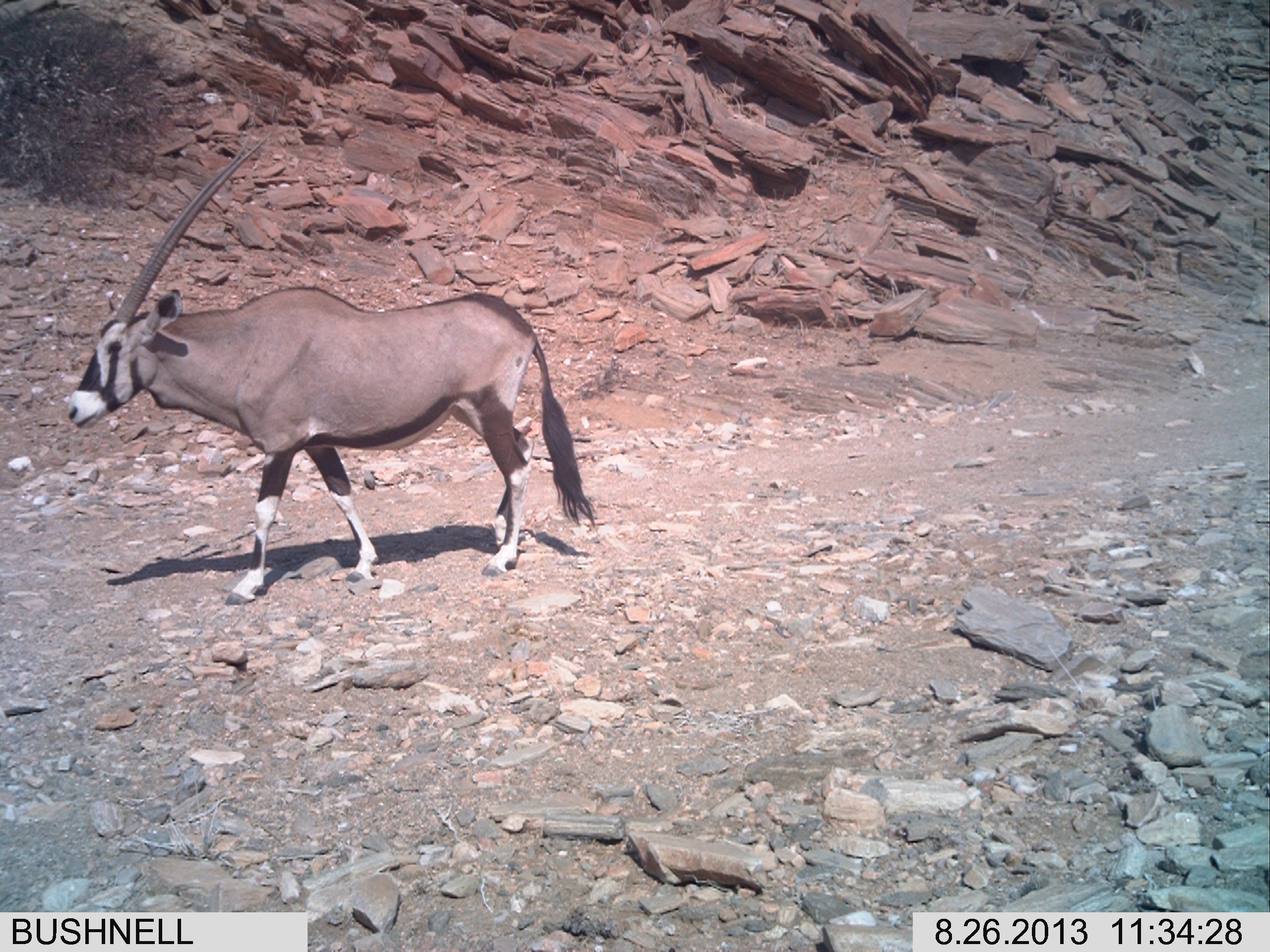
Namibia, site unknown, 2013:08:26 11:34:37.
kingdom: Animalia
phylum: Chordata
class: Mammalia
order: Artiodactyla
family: Bovidae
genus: Oryx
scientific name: Oryx gazella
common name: gemsbok